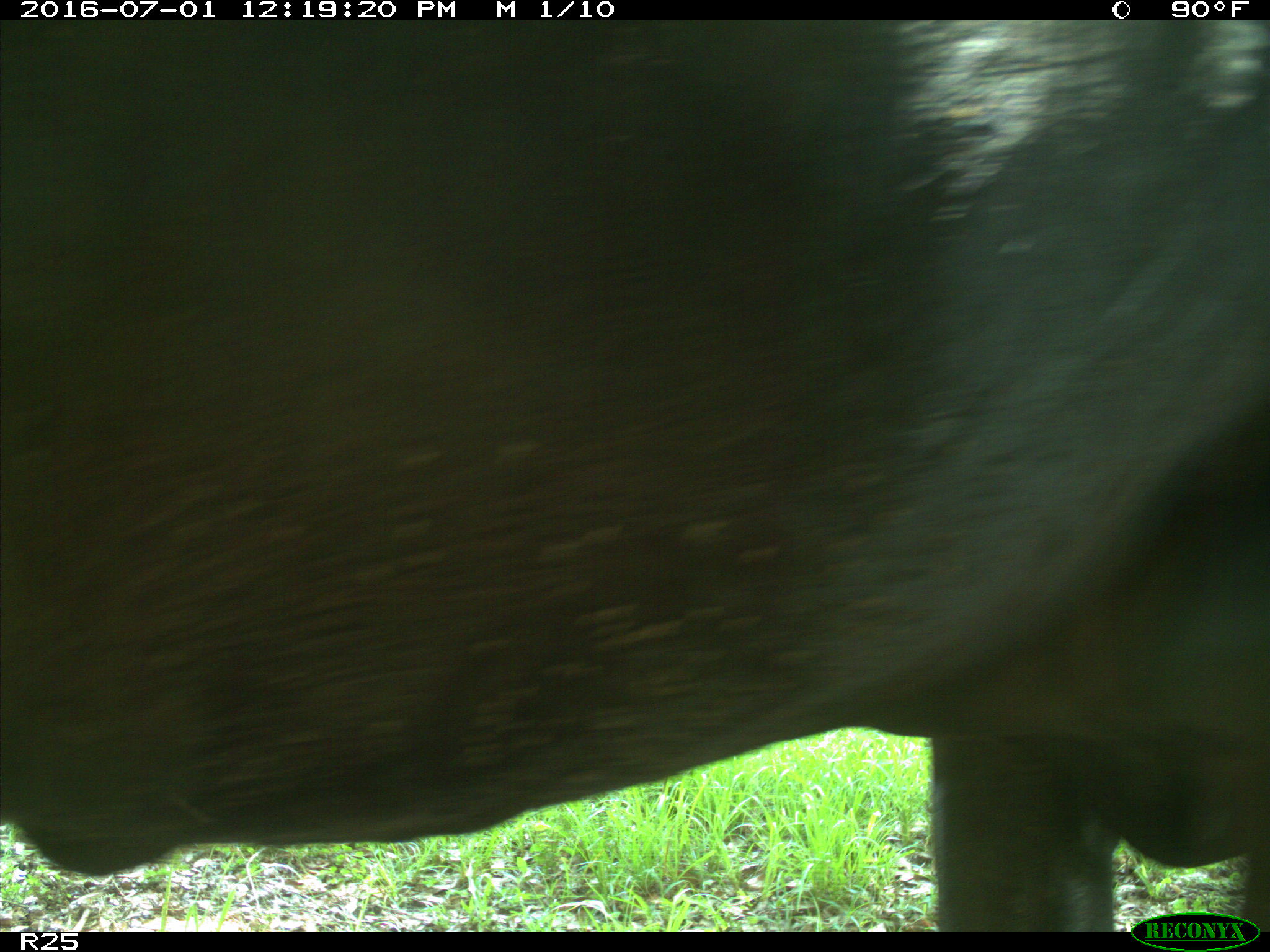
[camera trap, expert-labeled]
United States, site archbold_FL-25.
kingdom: Animalia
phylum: Chordata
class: Mammalia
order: Artiodactyla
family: Bovidae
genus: Bos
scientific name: Bos taurus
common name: domestic cow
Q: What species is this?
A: Bos taurus (domestic cow).